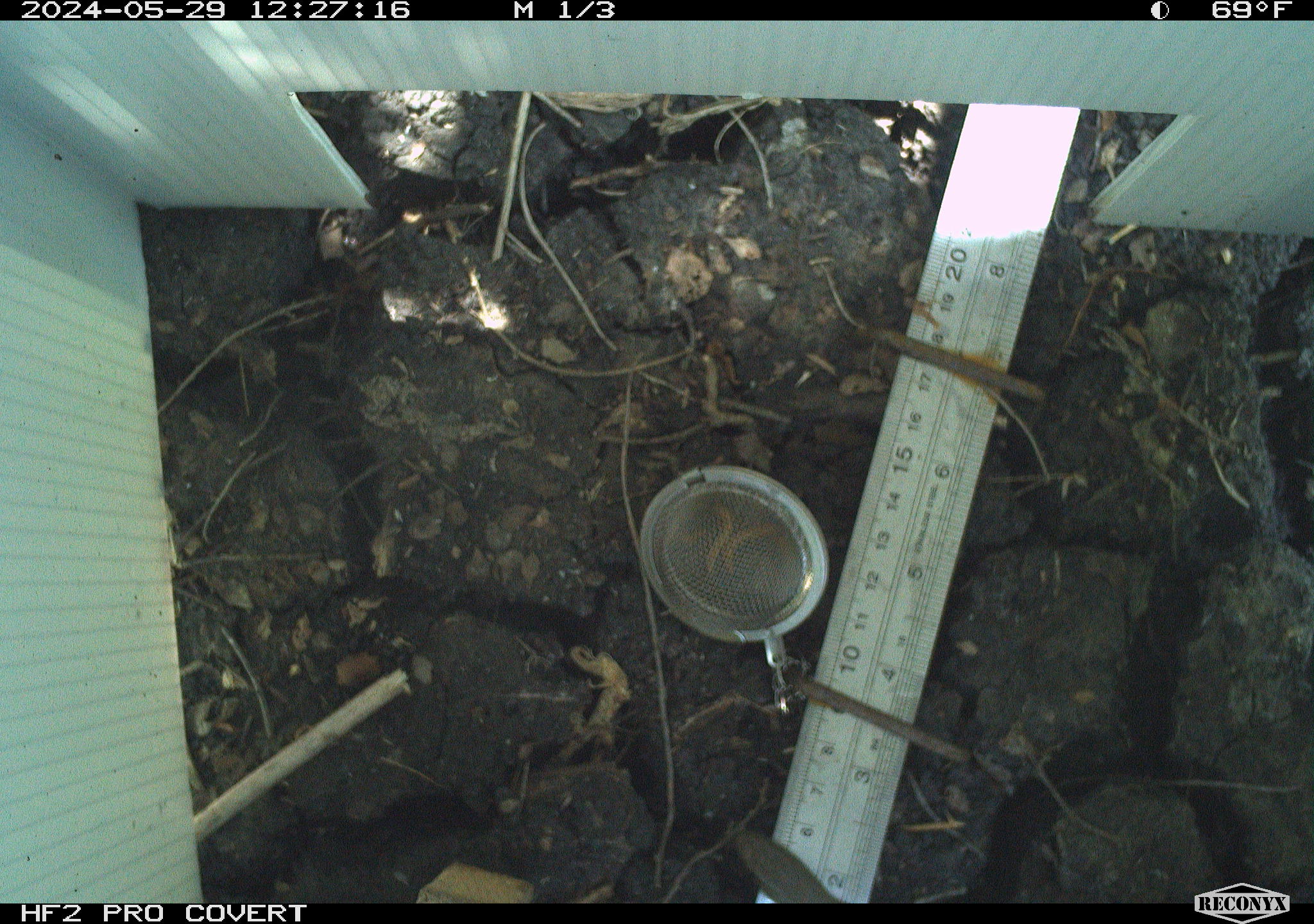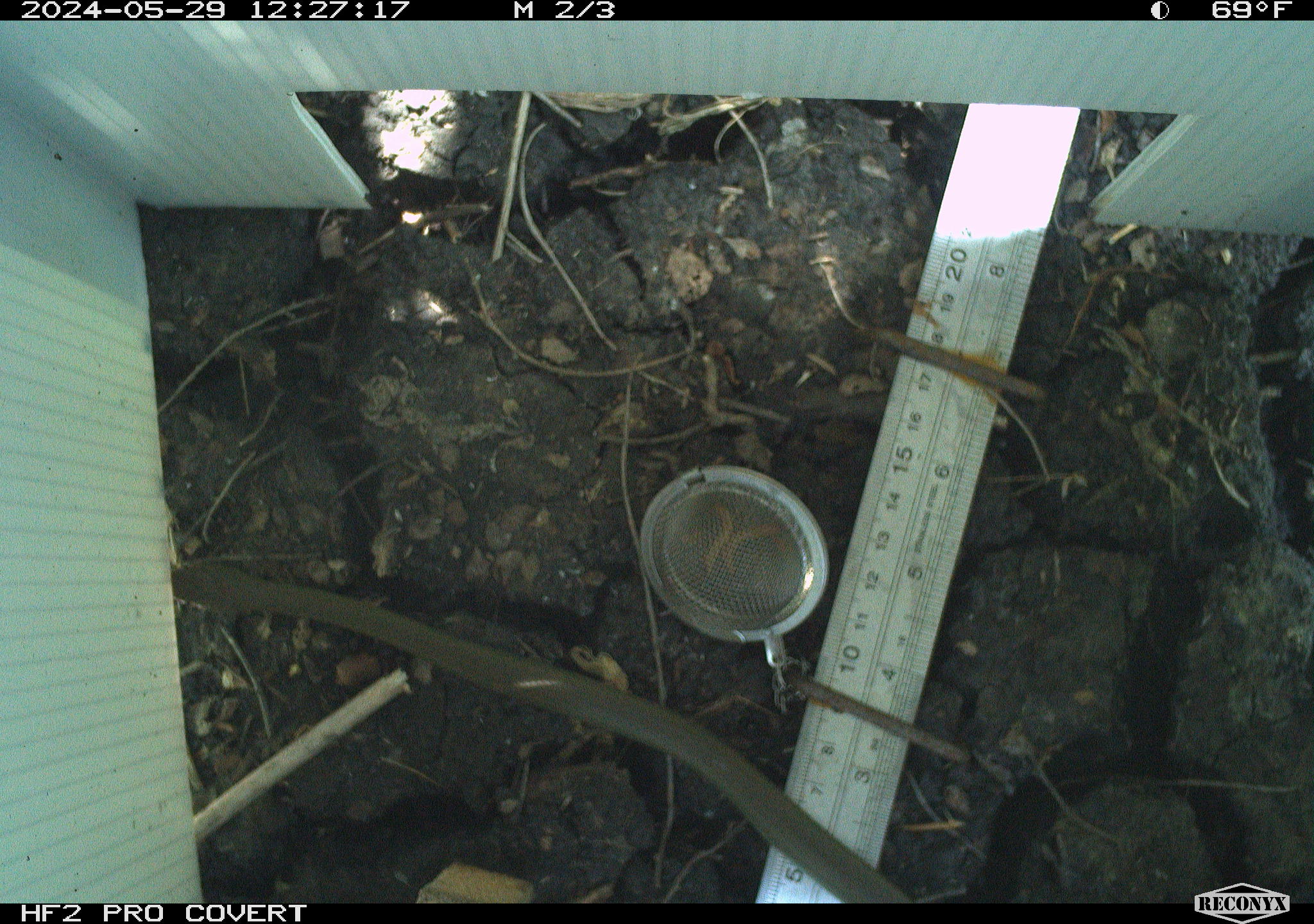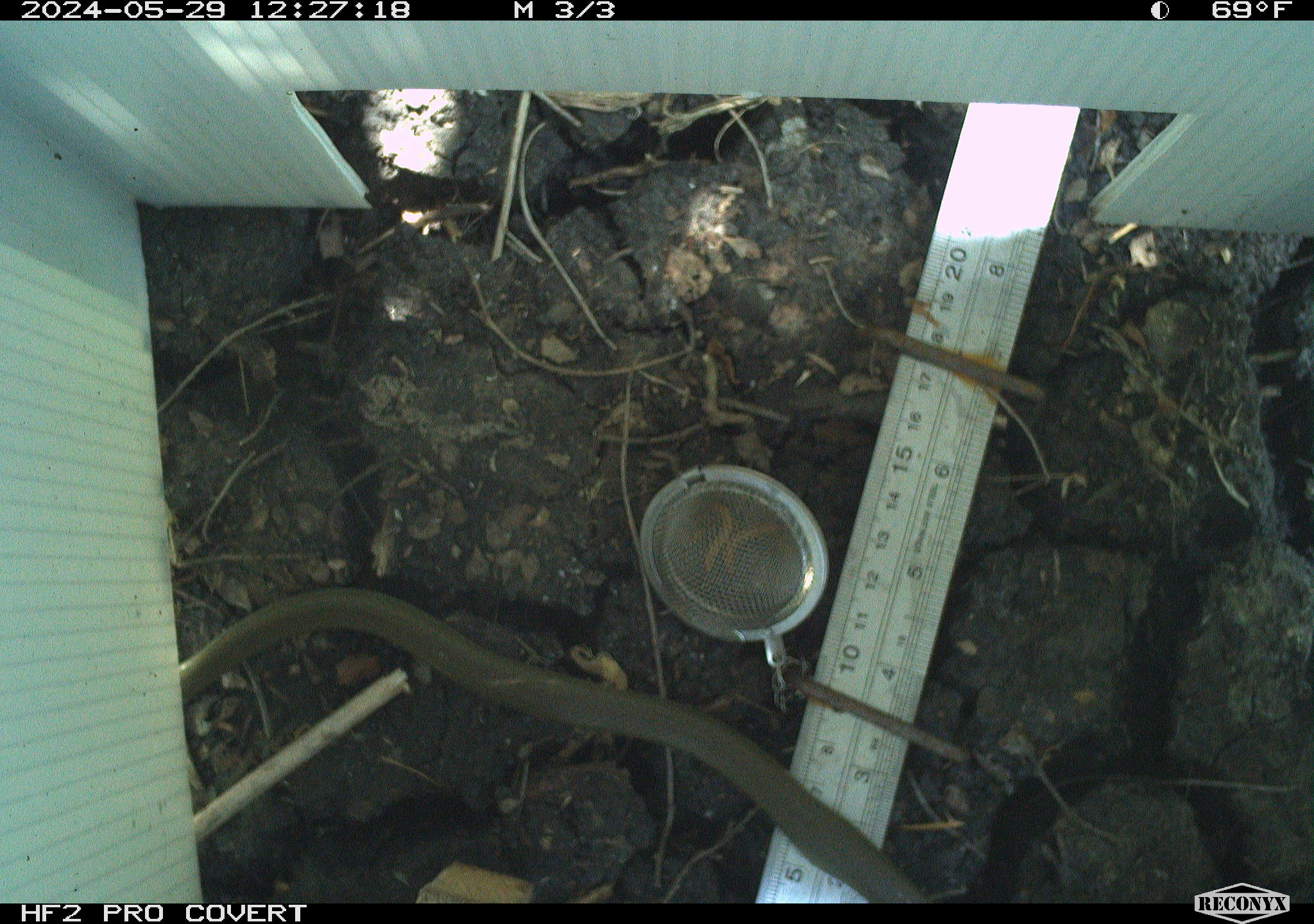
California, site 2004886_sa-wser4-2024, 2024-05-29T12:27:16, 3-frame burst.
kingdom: Animalia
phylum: Chordata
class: Reptilia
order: Squamata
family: Colubridae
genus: Coluber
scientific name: Coluber constrictor mormon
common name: western yellow-bellied racer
Western yellow-bellied racer (Coluber constrictor mormon).